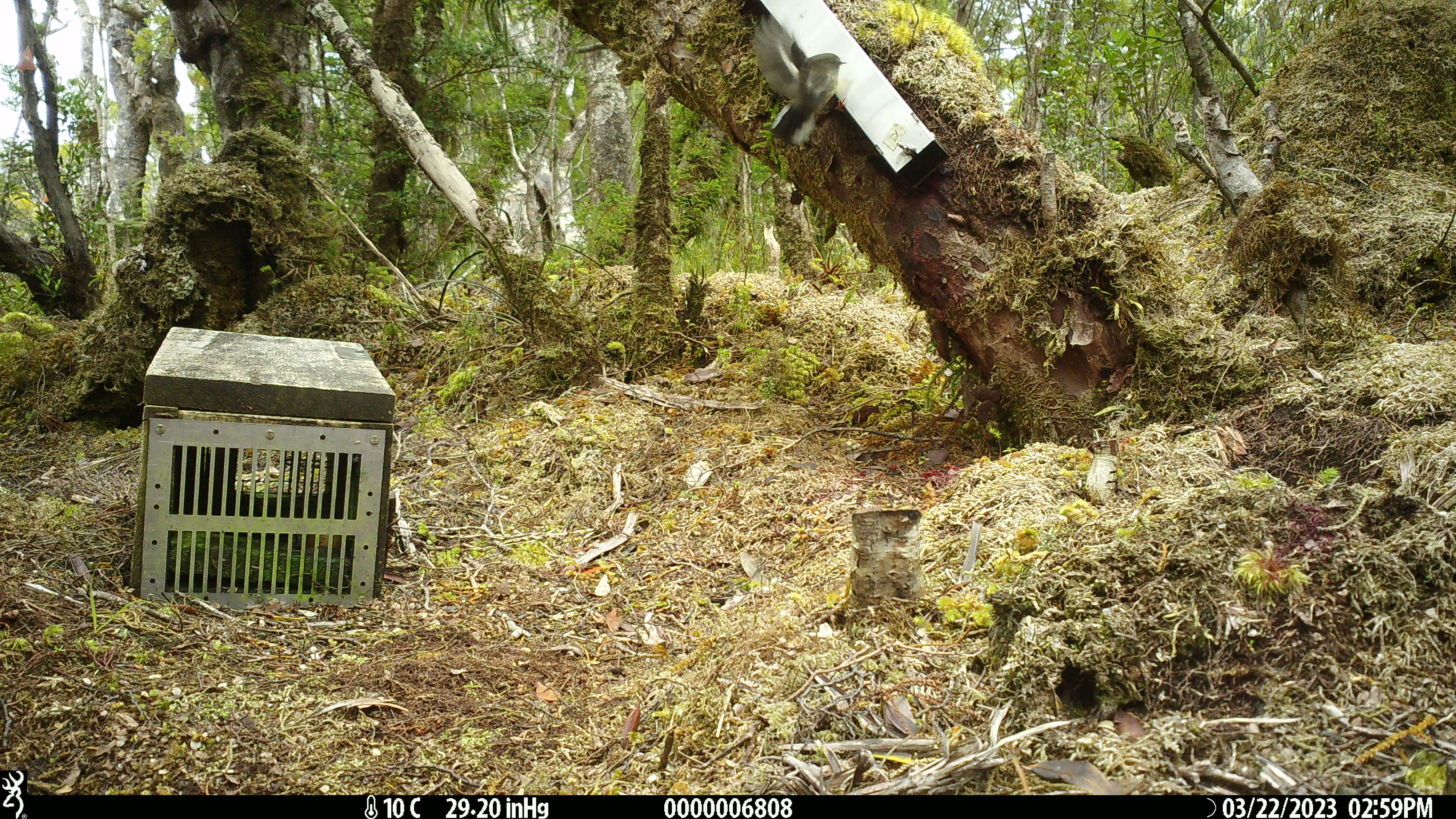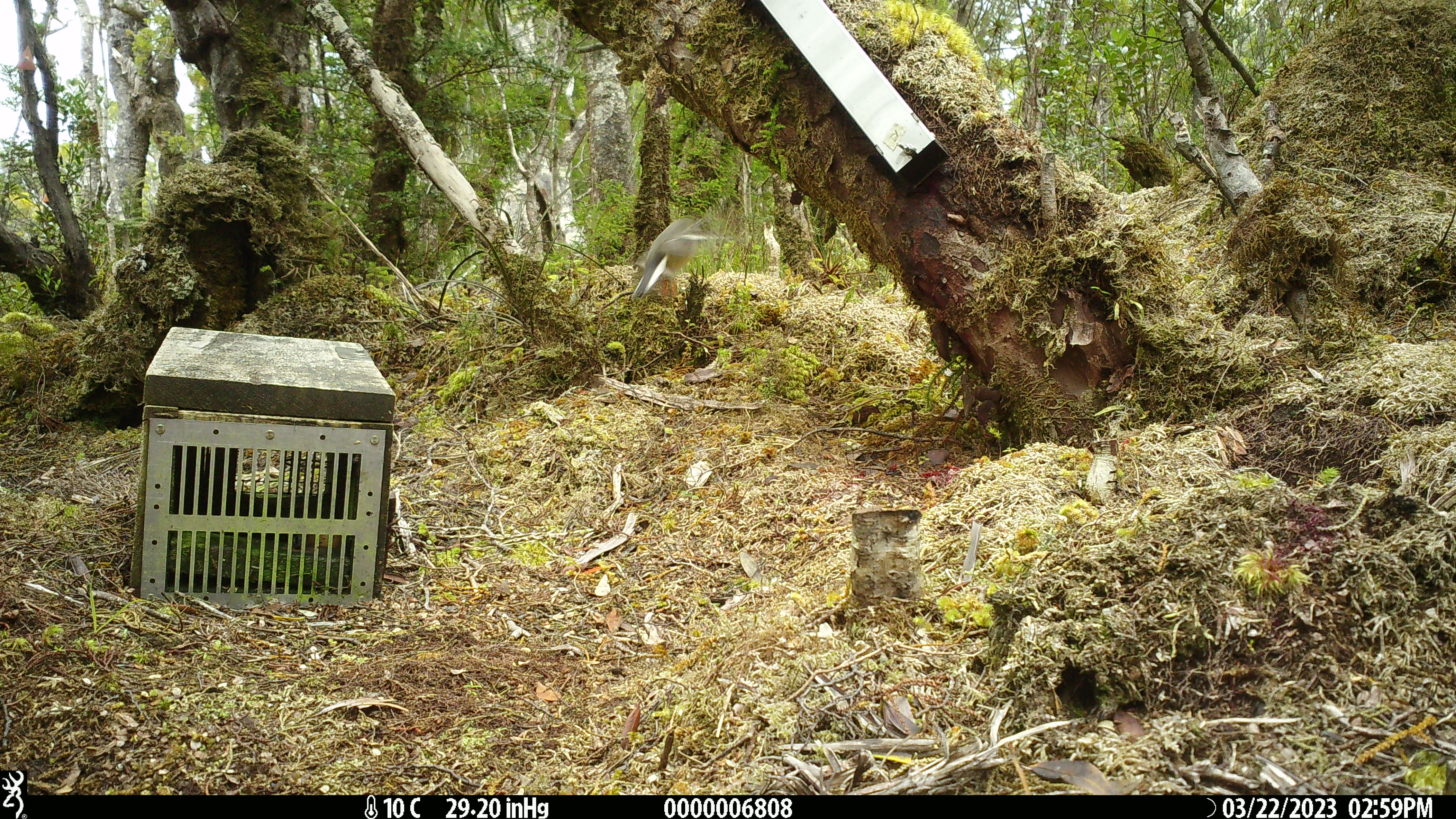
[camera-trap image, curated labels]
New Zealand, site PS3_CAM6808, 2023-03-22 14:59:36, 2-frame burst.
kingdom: Animalia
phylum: Chordata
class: Aves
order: Passeriformes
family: Petroicidae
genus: Petroica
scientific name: Petroica macrocephala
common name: tomtit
Tomtit (Petroica macrocephala).